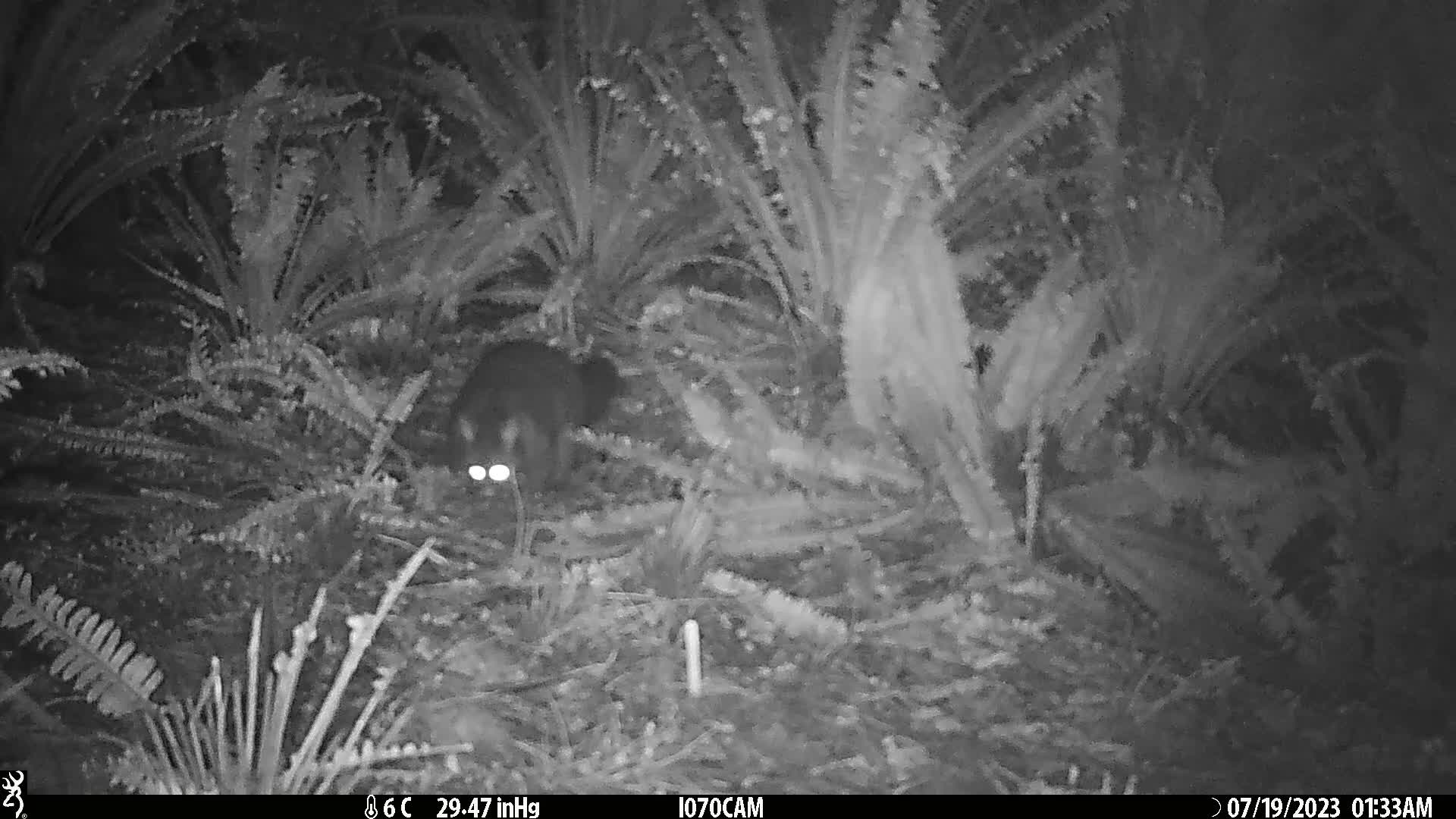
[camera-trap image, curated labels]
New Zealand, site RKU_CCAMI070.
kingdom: Animalia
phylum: Chordata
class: Mammalia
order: Diprotodontia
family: Phalangeridae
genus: Trichosurus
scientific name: Trichosurus vulpecula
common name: common brushtail possum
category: possum